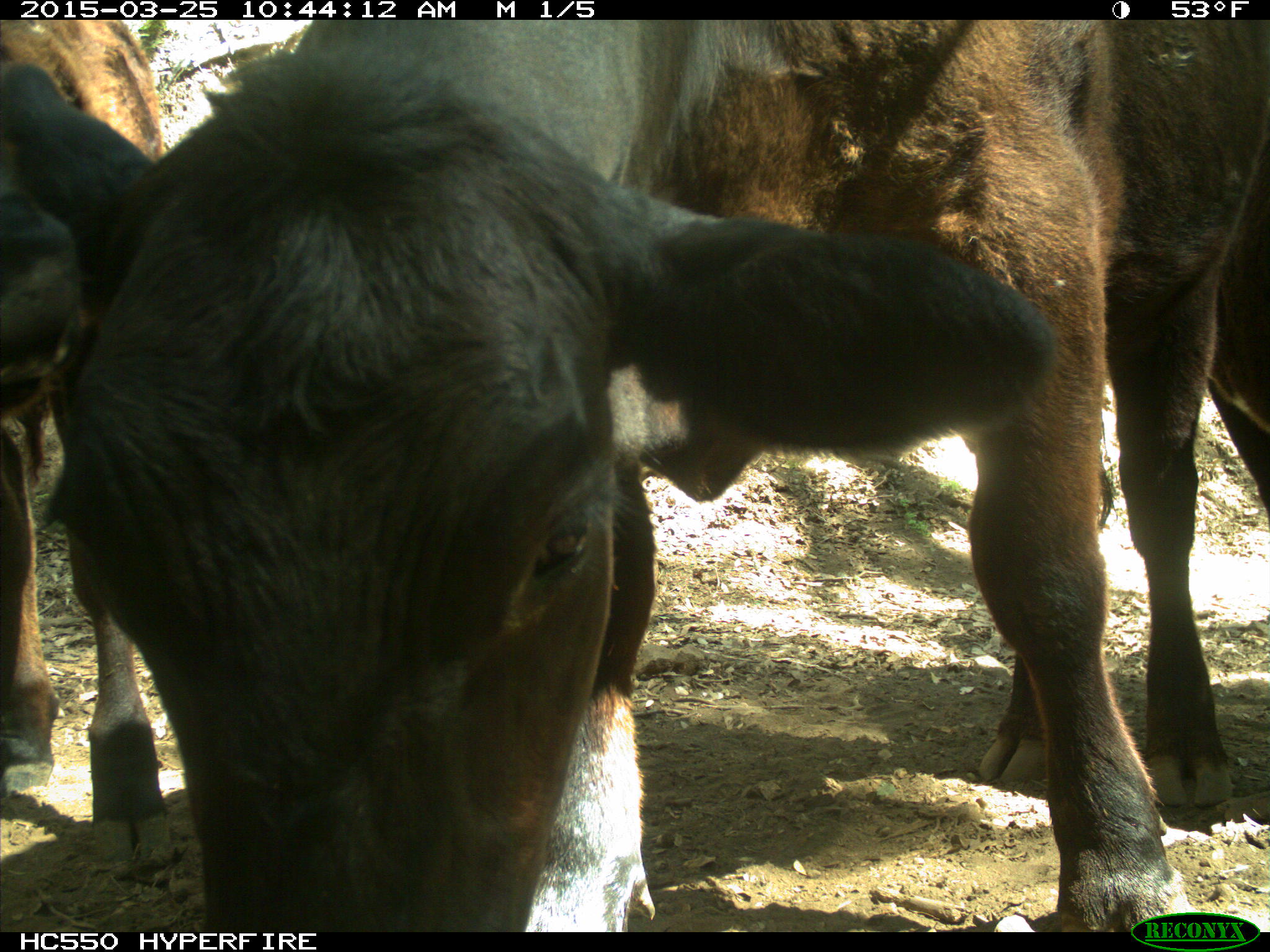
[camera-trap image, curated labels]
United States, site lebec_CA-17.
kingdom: Animalia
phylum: Chordata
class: Mammalia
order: Artiodactyla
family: Bovidae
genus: Bos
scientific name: Bos taurus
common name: domestic cow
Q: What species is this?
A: Bos taurus (domestic cow).